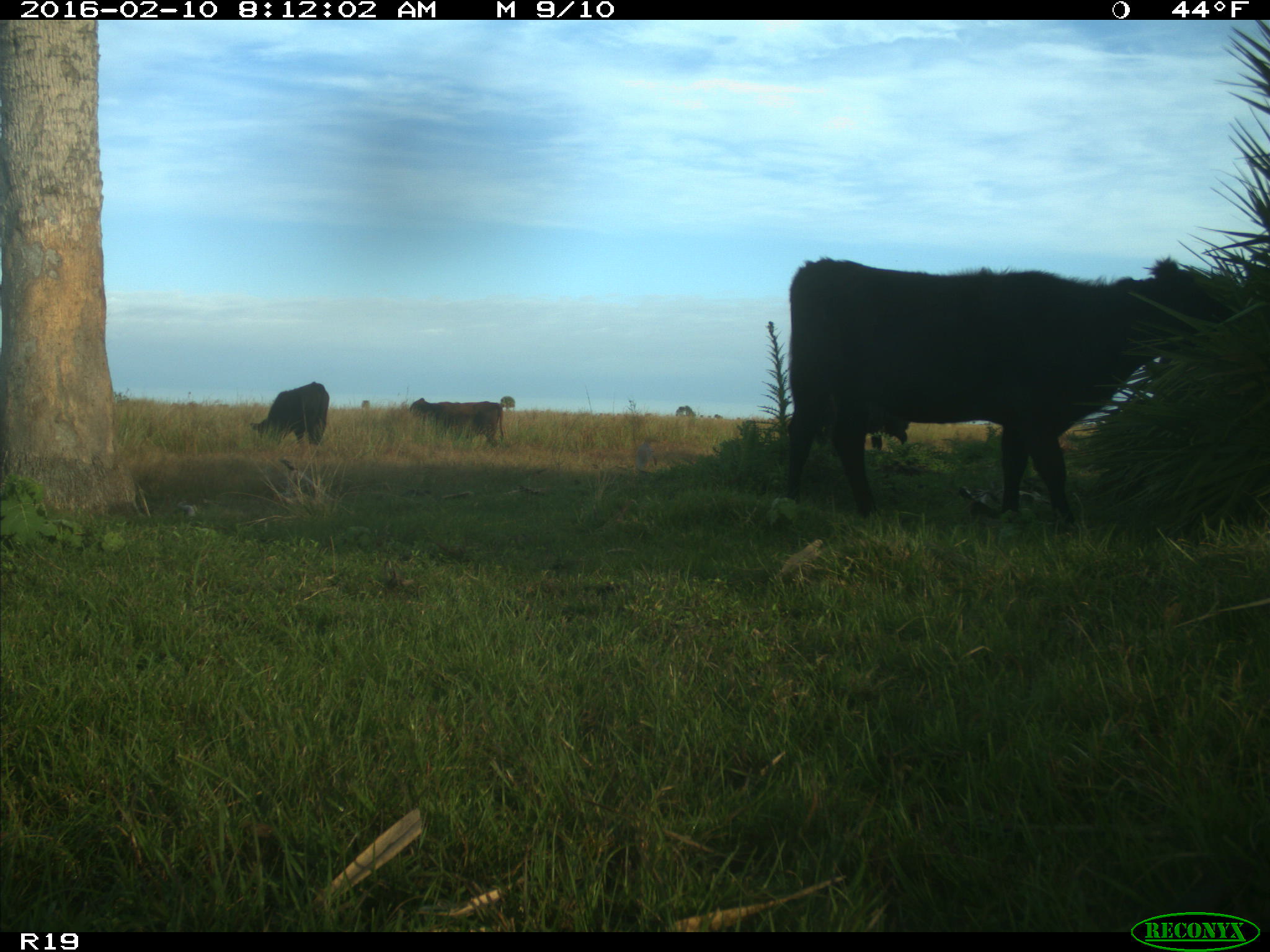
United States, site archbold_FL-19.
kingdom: Animalia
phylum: Chordata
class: Mammalia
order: Artiodactyla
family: Bovidae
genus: Bos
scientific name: Bos taurus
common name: domestic cow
Bos taurus (domestic cow).